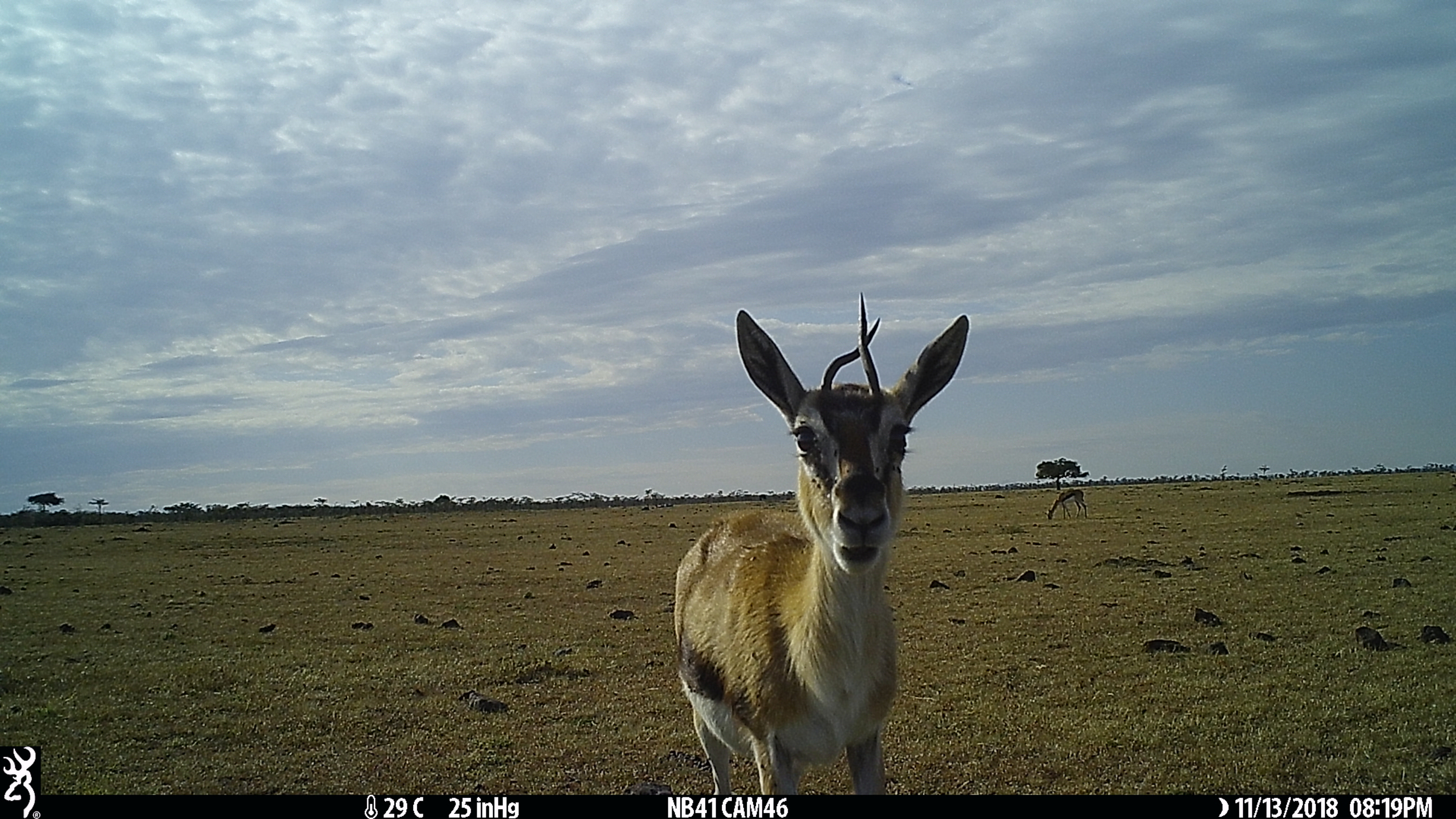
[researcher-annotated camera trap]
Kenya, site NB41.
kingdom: Animalia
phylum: Chordata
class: Mammalia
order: Artiodactyla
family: Bovidae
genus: Eudorcas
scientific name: Eudorcas thomsonii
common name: thomon's gazelle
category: gazelle thomsons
Gazelle thomsons (thomon's gazelle) (Eudorcas thomsonii).